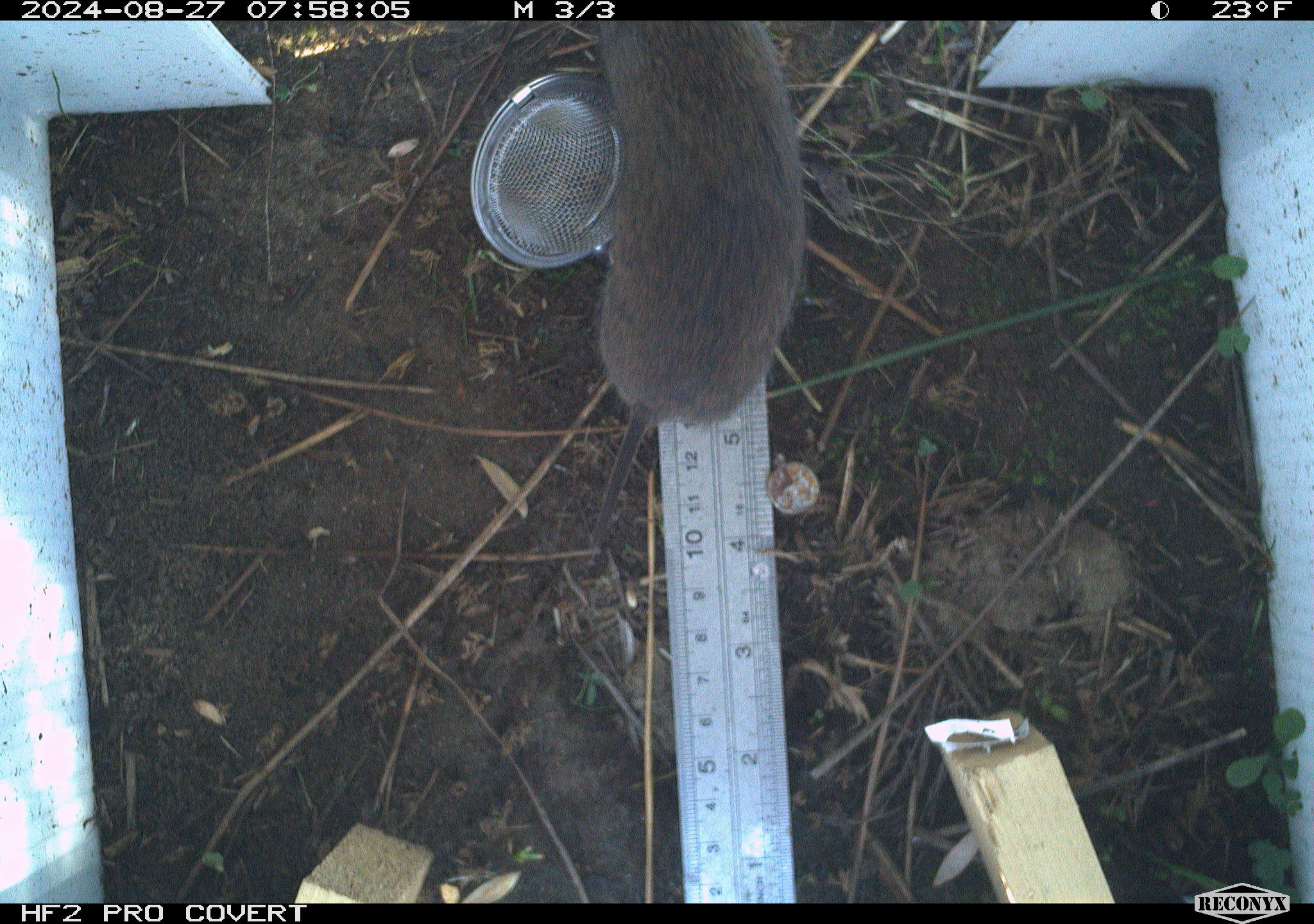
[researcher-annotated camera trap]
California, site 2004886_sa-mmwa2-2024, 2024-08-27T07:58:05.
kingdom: Animalia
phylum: Chordata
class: Mammalia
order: Rodentia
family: Cricetidae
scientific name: Arvicolinae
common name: voles, lemmings, and muskrats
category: arvicolinae subfamily